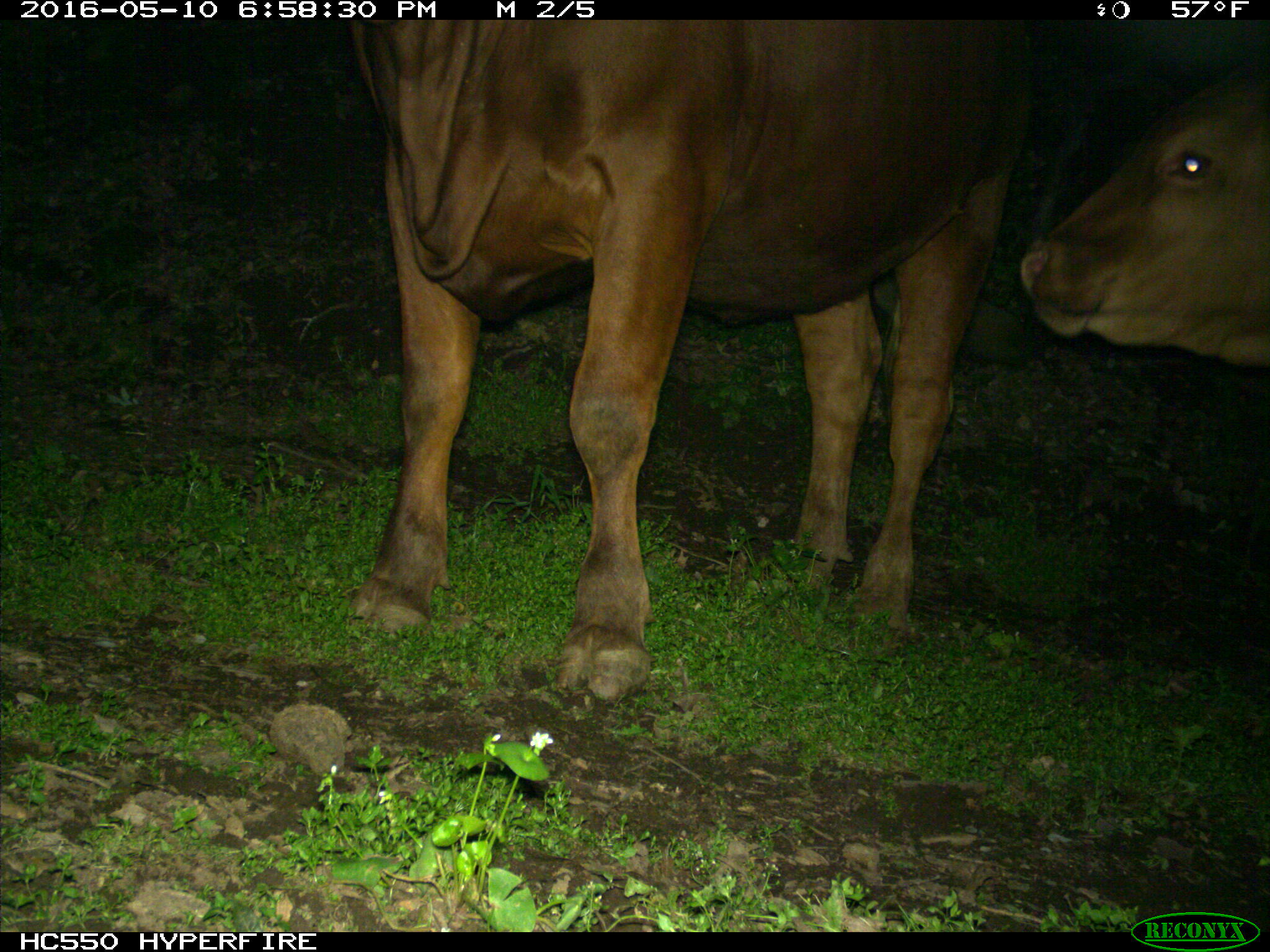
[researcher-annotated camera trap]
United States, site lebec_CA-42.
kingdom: Animalia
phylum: Chordata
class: Mammalia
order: Artiodactyla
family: Bovidae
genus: Bos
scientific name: Bos taurus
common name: domestic cow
Bos taurus (domestic cow).